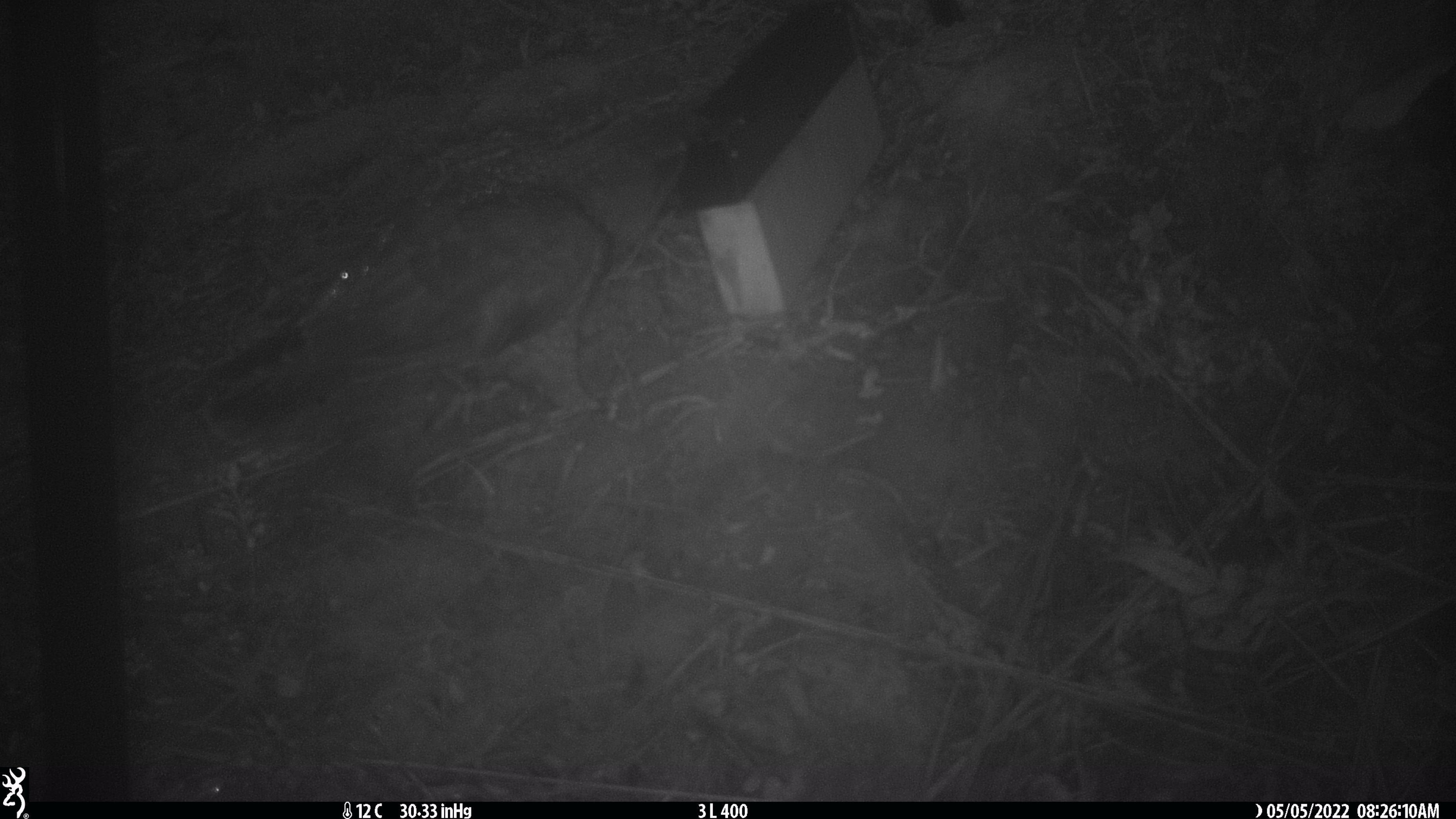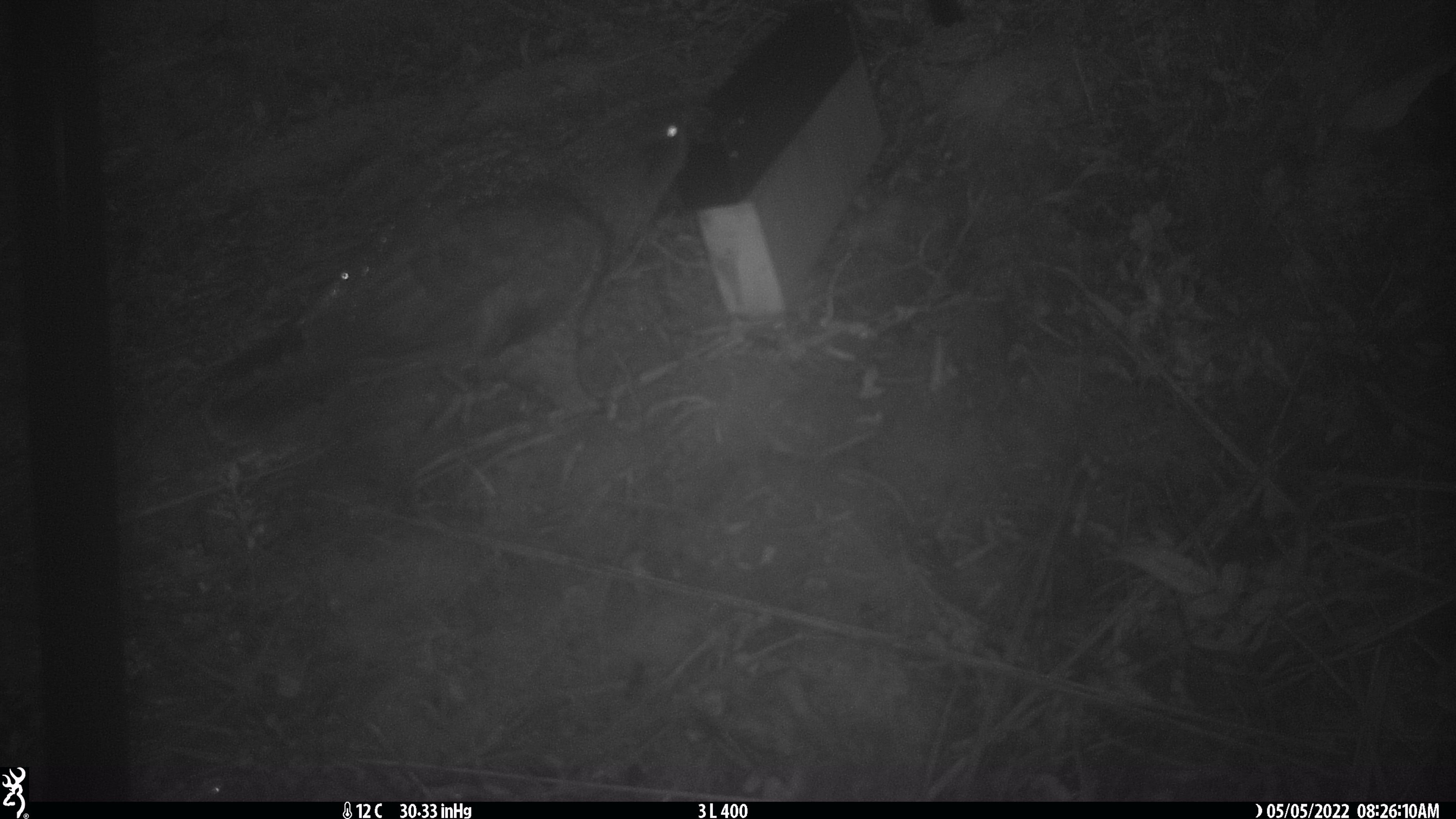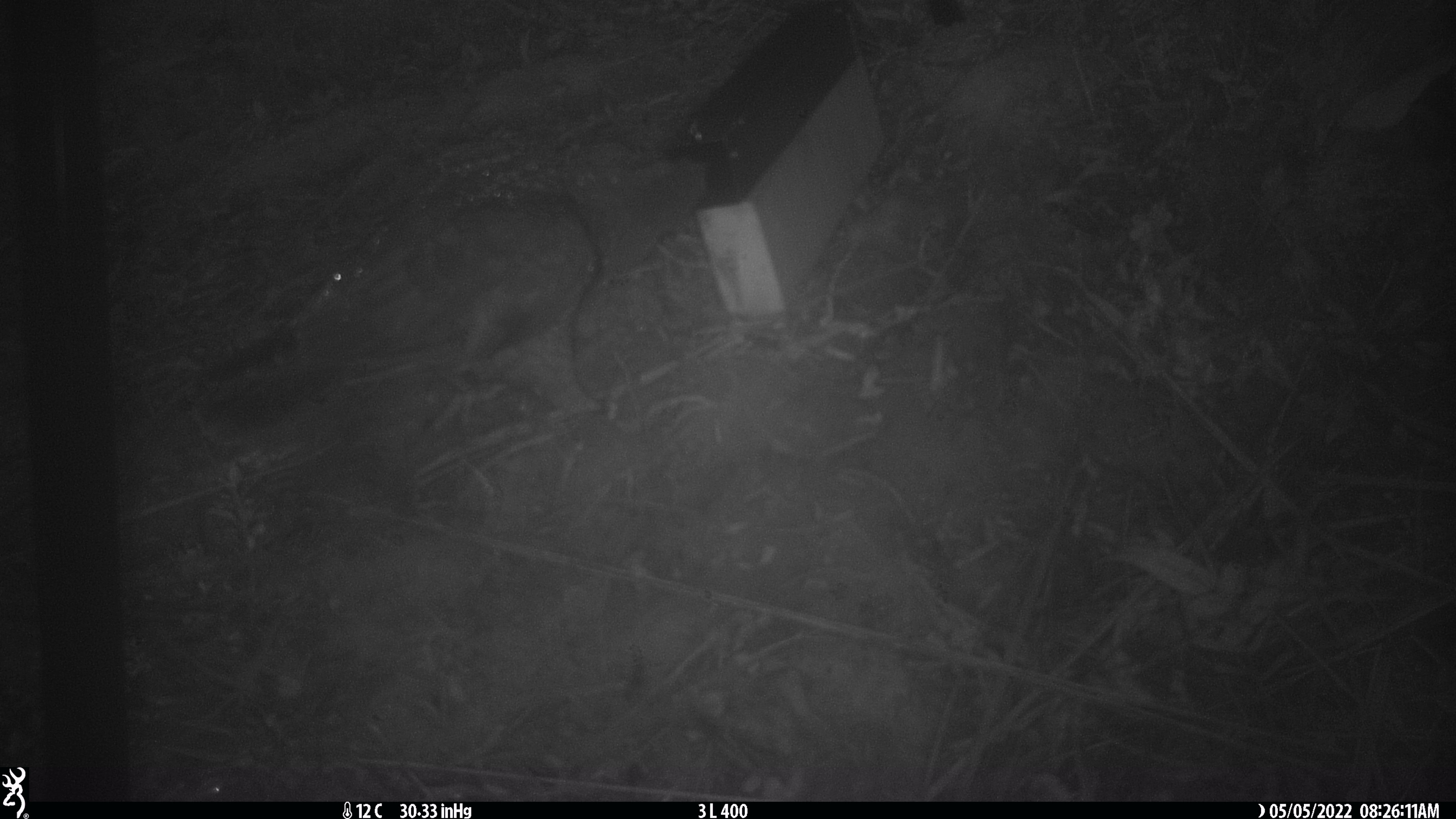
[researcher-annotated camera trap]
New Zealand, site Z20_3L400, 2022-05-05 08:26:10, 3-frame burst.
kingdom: Animalia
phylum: Chordata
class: Aves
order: Psittaciformes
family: Strigopidae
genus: Nestor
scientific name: Nestor notabilis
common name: kea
Kea (Nestor notabilis).